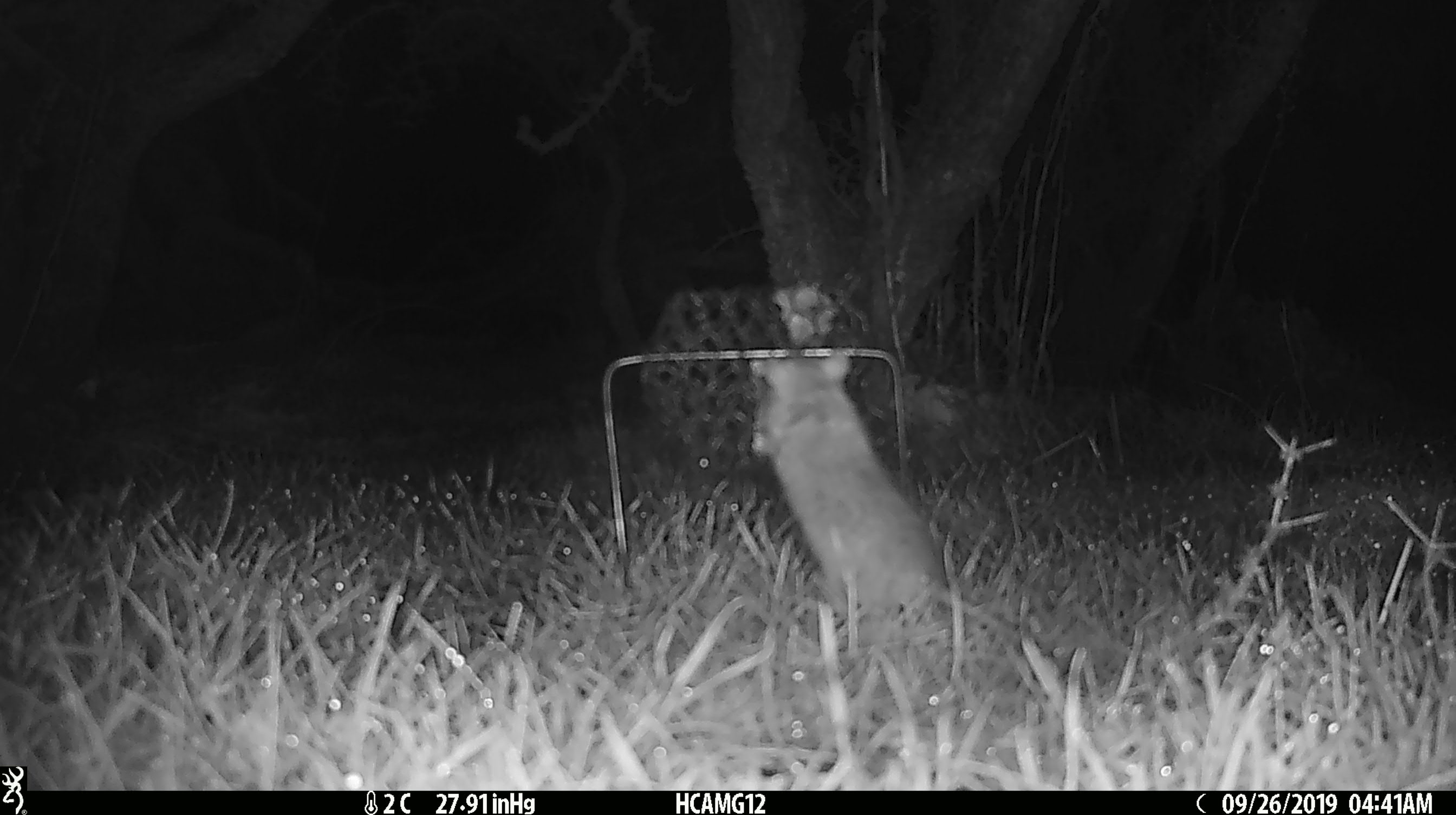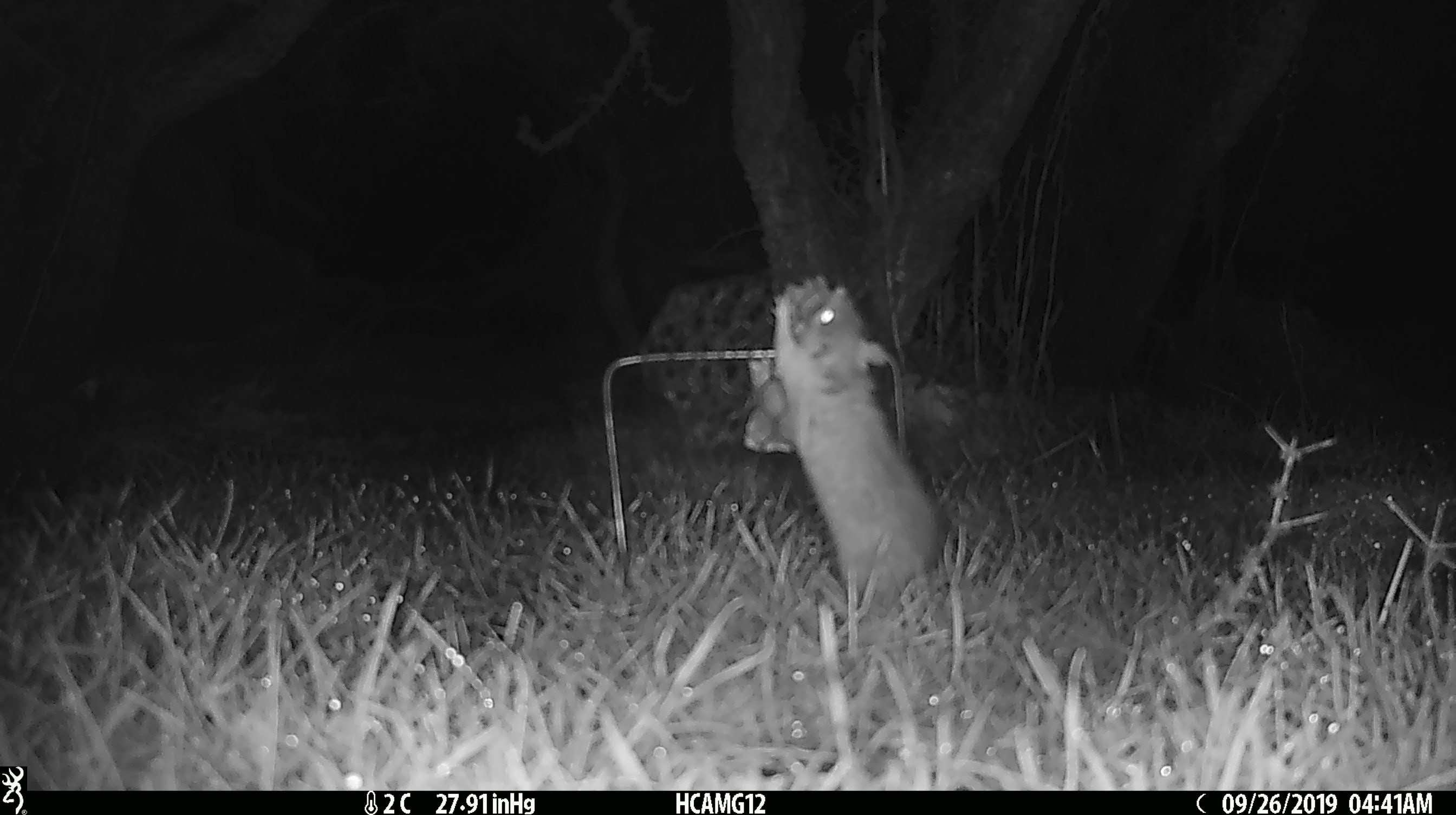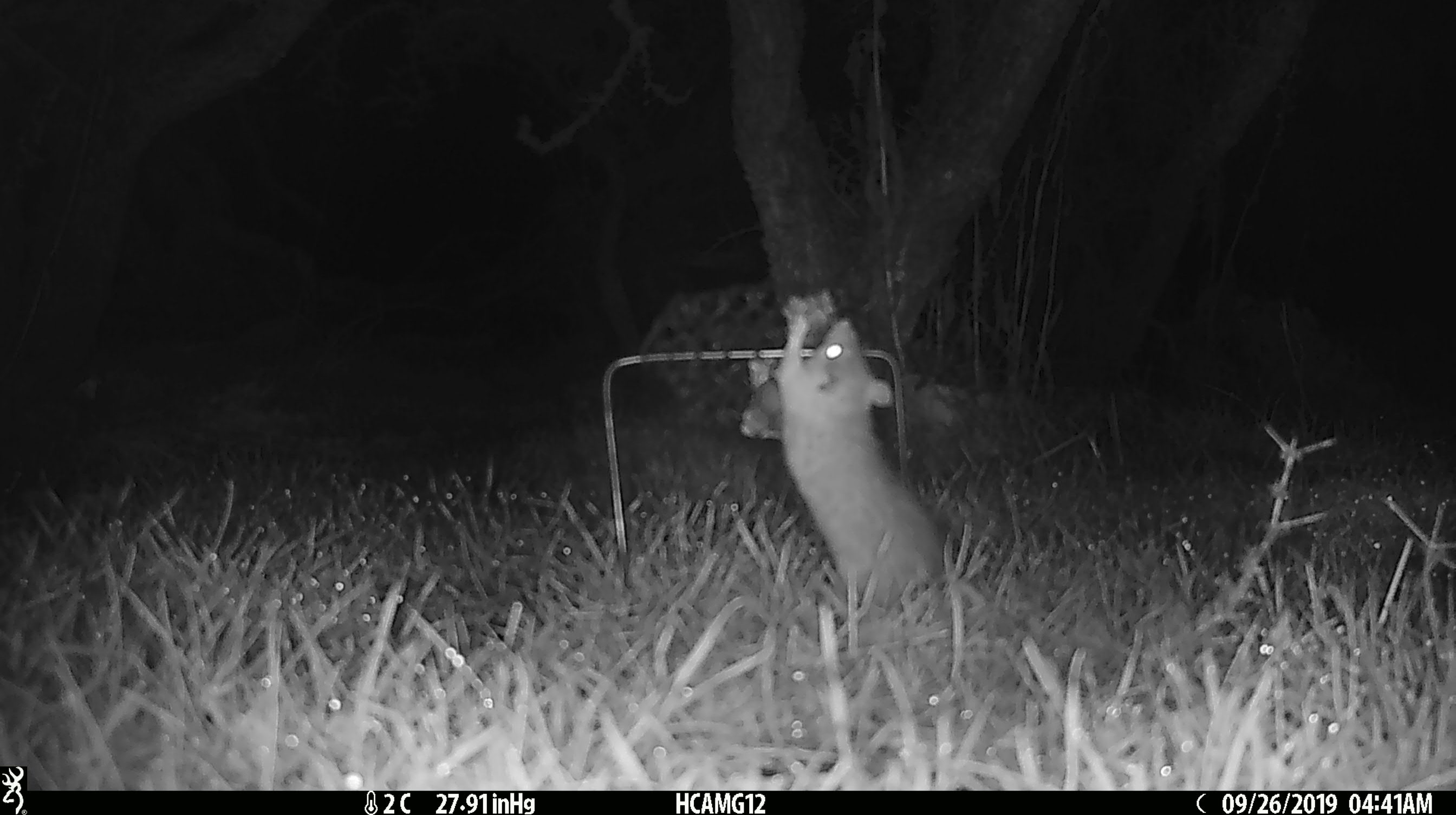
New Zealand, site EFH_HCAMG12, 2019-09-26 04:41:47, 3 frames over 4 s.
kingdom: Animalia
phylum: Chordata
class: Mammalia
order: Rodentia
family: Muridae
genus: Mus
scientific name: Mus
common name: mouse